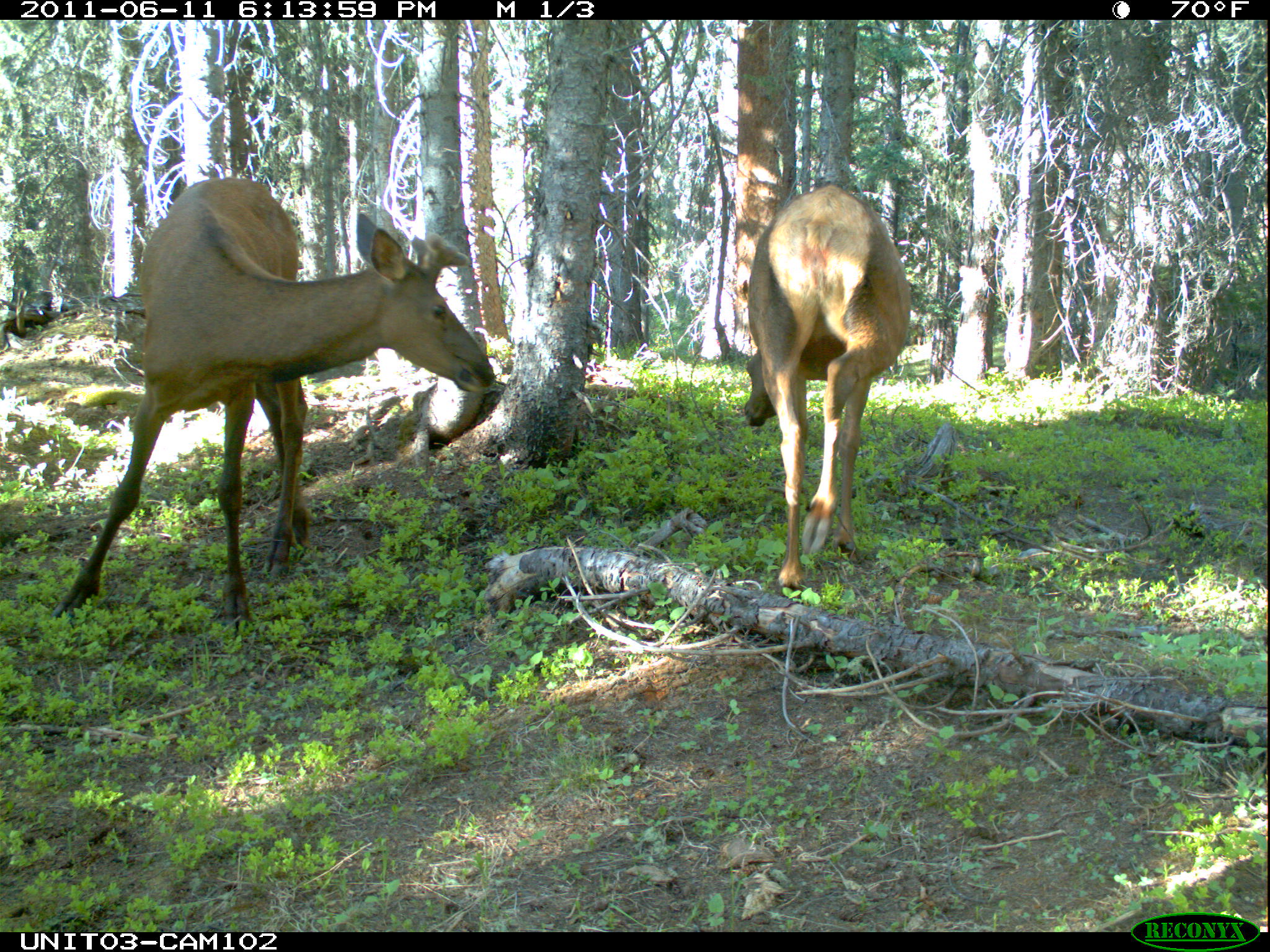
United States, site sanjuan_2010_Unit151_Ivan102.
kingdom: Animalia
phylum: Chordata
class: Mammalia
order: Artiodactyla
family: Cervidae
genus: Cervus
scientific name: Cervus elaphus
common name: red deer